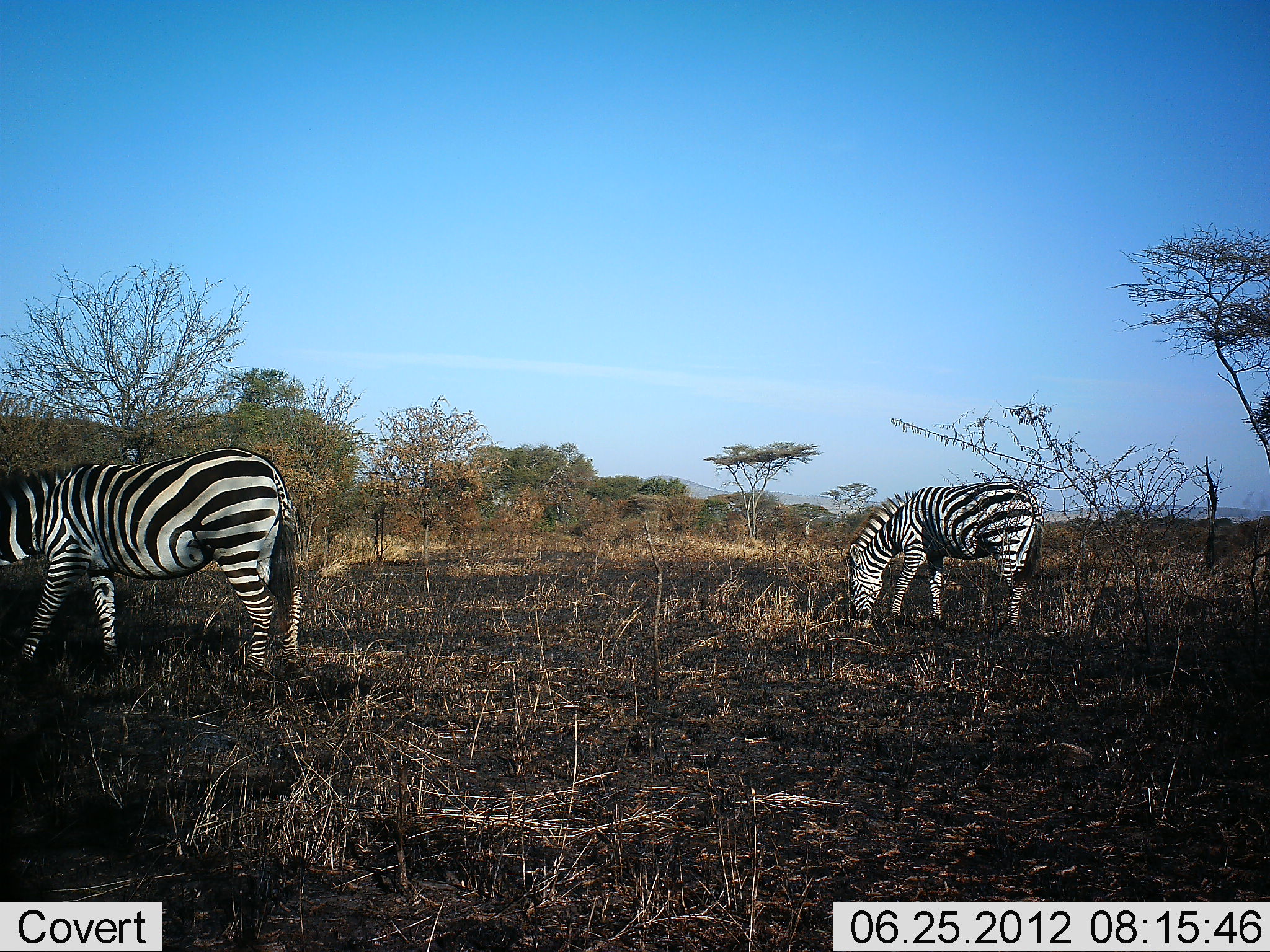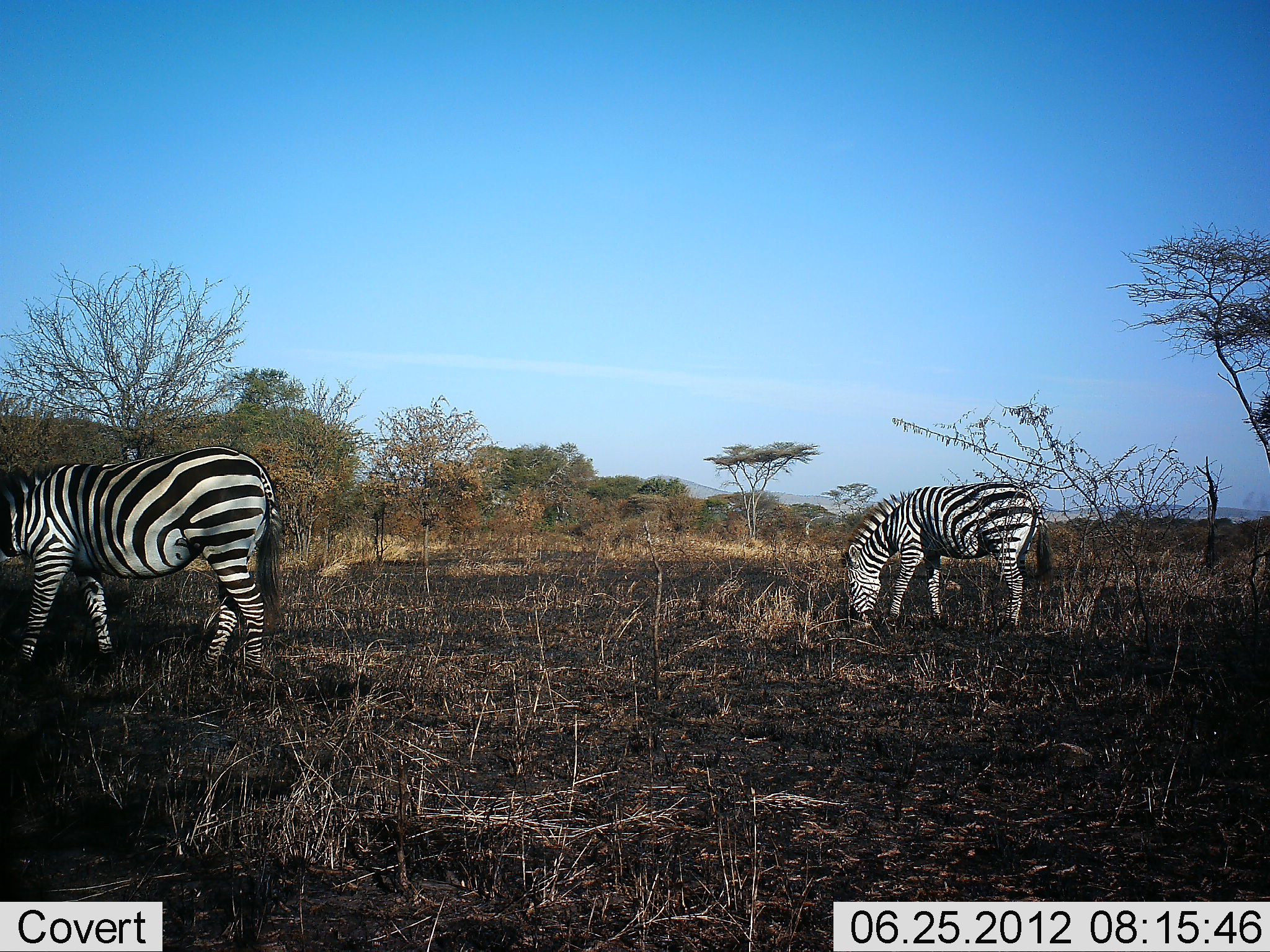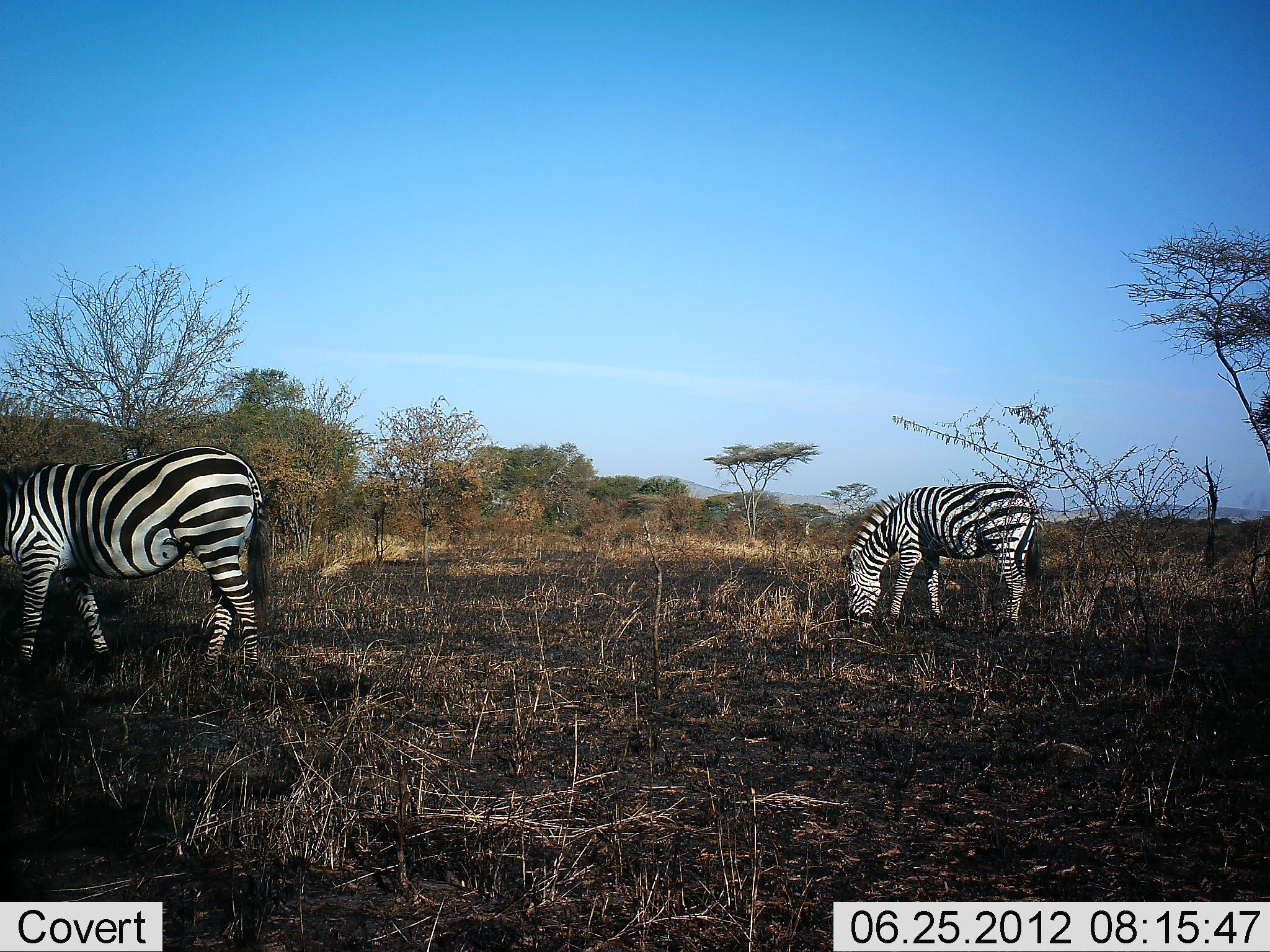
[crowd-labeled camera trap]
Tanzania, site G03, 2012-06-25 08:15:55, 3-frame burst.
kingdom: Animalia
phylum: Chordata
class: Mammalia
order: Perissodactyla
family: Equidae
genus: Equus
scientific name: Equus quagga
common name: plains zebra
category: zebra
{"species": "zebra (plains zebra) (Equus quagga)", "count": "2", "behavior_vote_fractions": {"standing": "40%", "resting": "0%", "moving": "0%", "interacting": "0%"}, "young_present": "0%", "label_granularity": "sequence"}